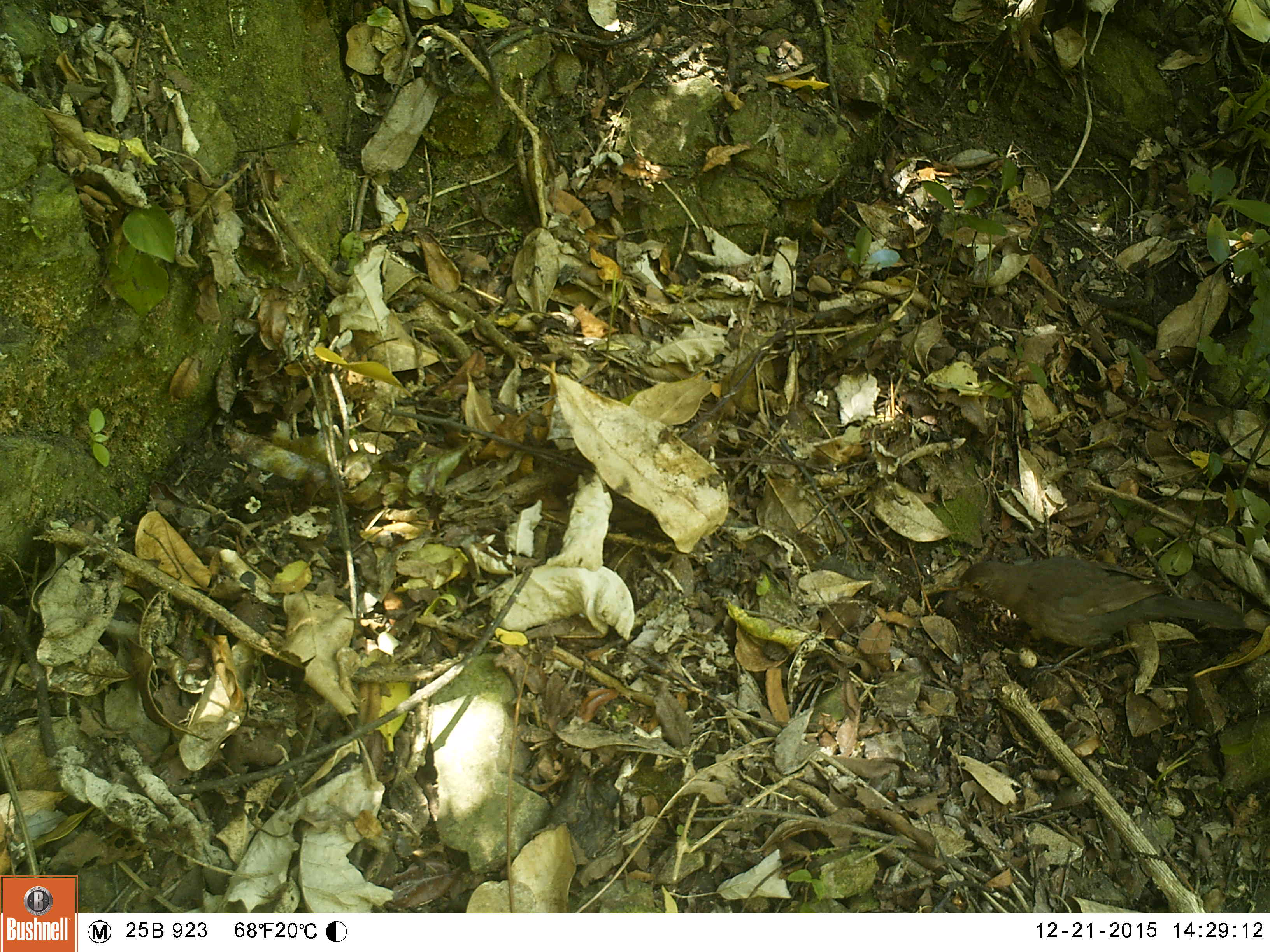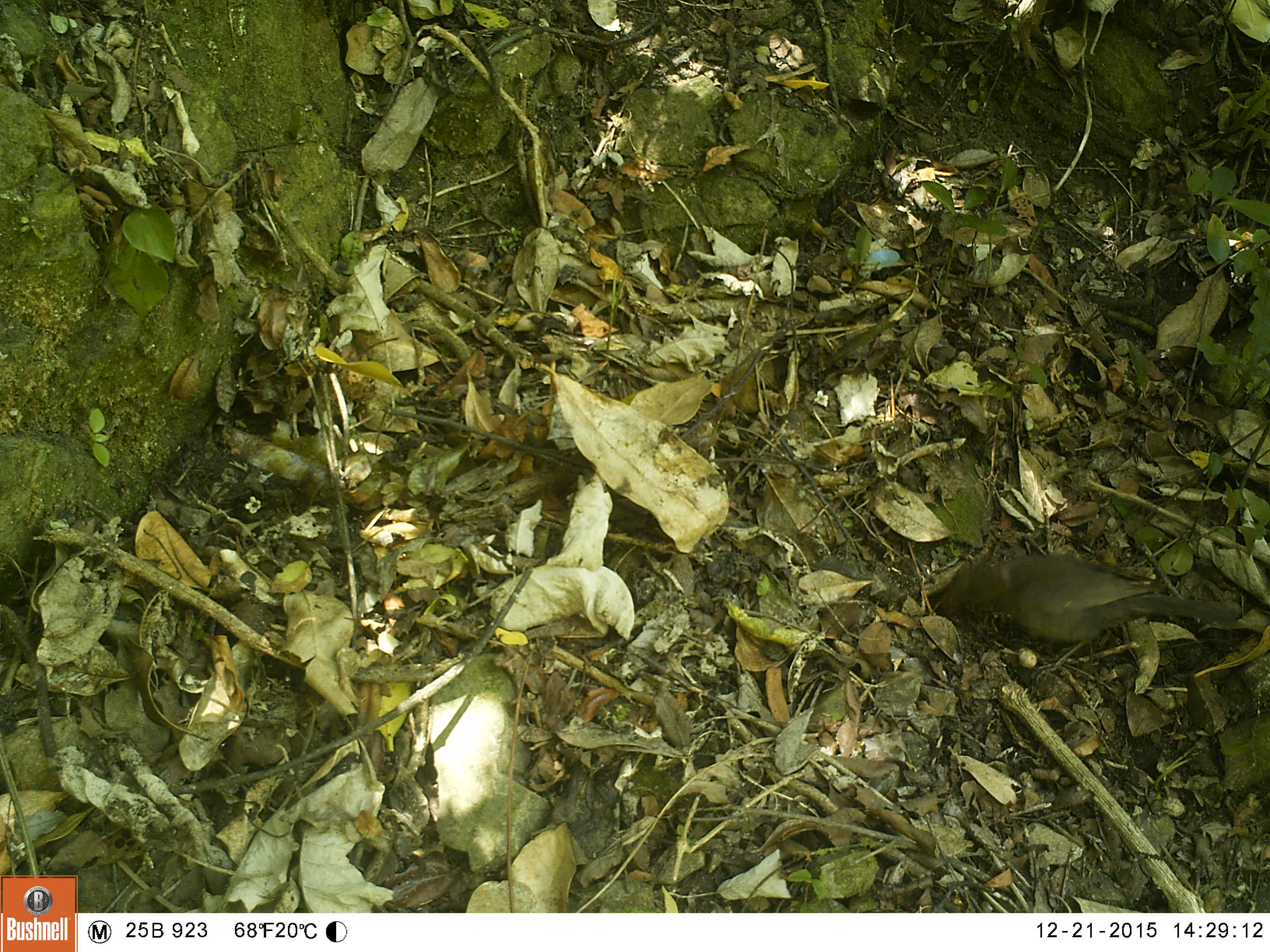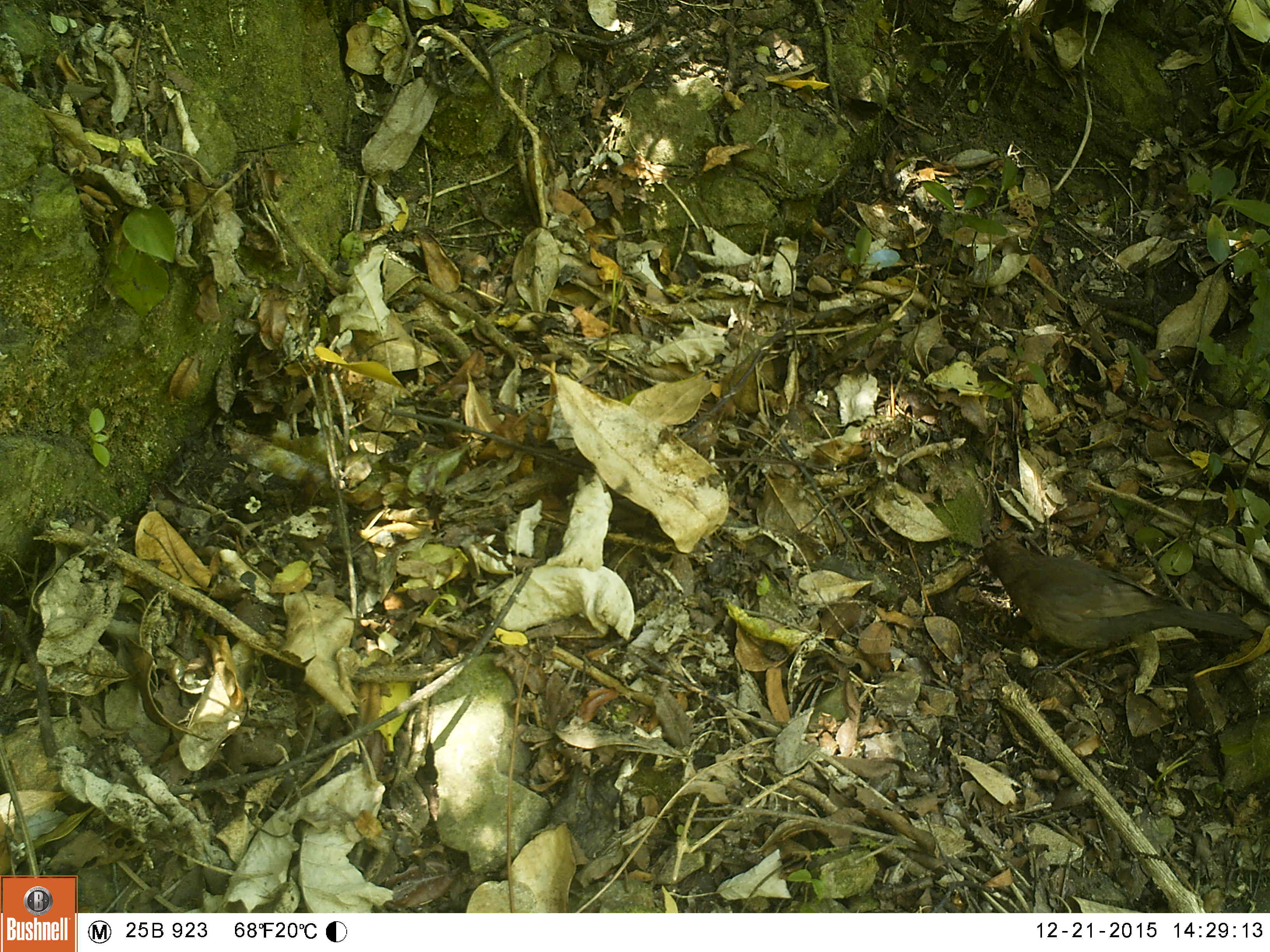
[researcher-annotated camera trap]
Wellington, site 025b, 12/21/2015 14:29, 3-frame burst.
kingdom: Animalia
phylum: Chordata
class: Aves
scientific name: Aves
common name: bird